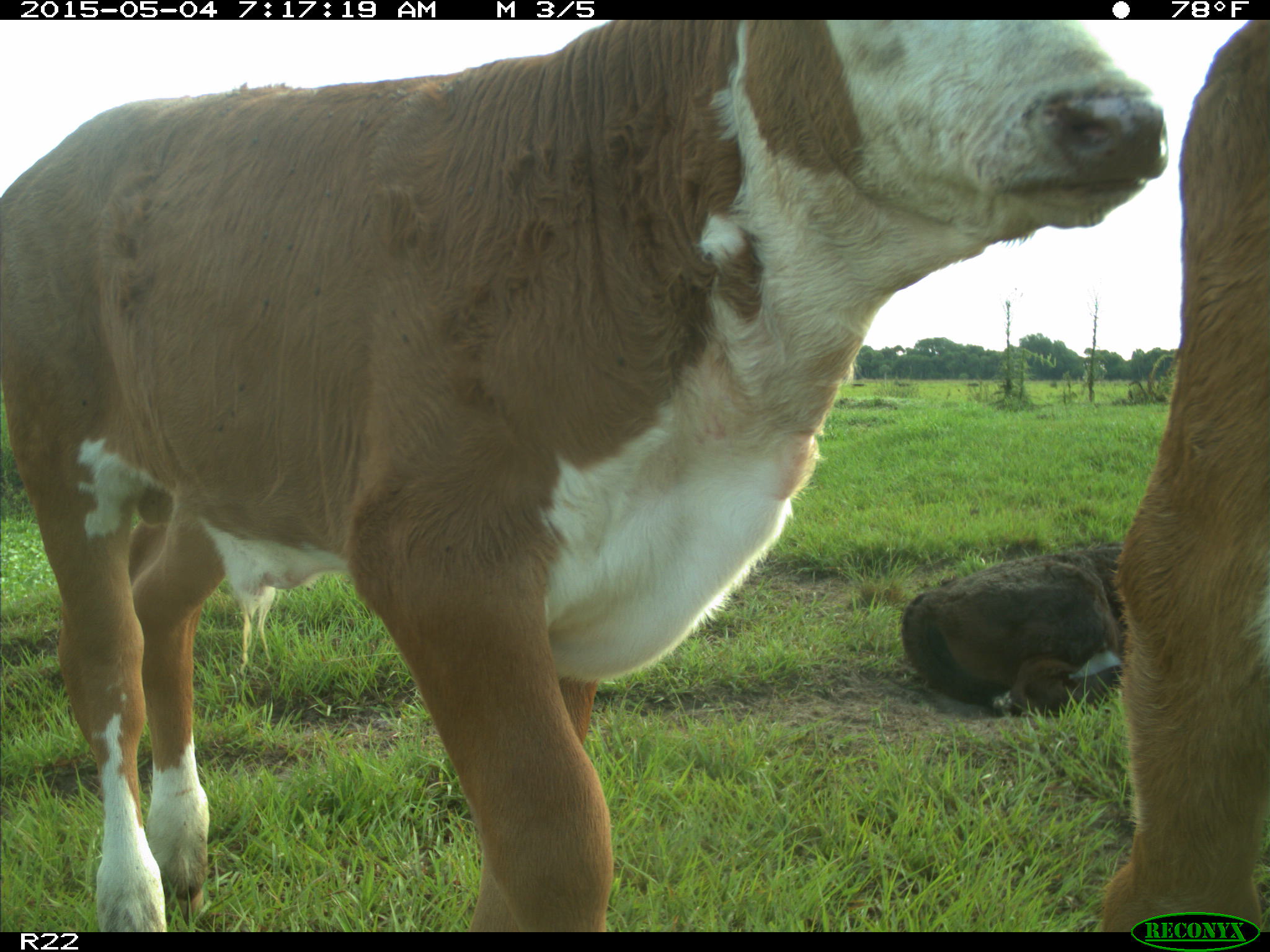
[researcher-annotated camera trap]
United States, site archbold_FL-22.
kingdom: Animalia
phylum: Chordata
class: Mammalia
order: Artiodactyla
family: Bovidae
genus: Bos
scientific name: Bos taurus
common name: domestic cow